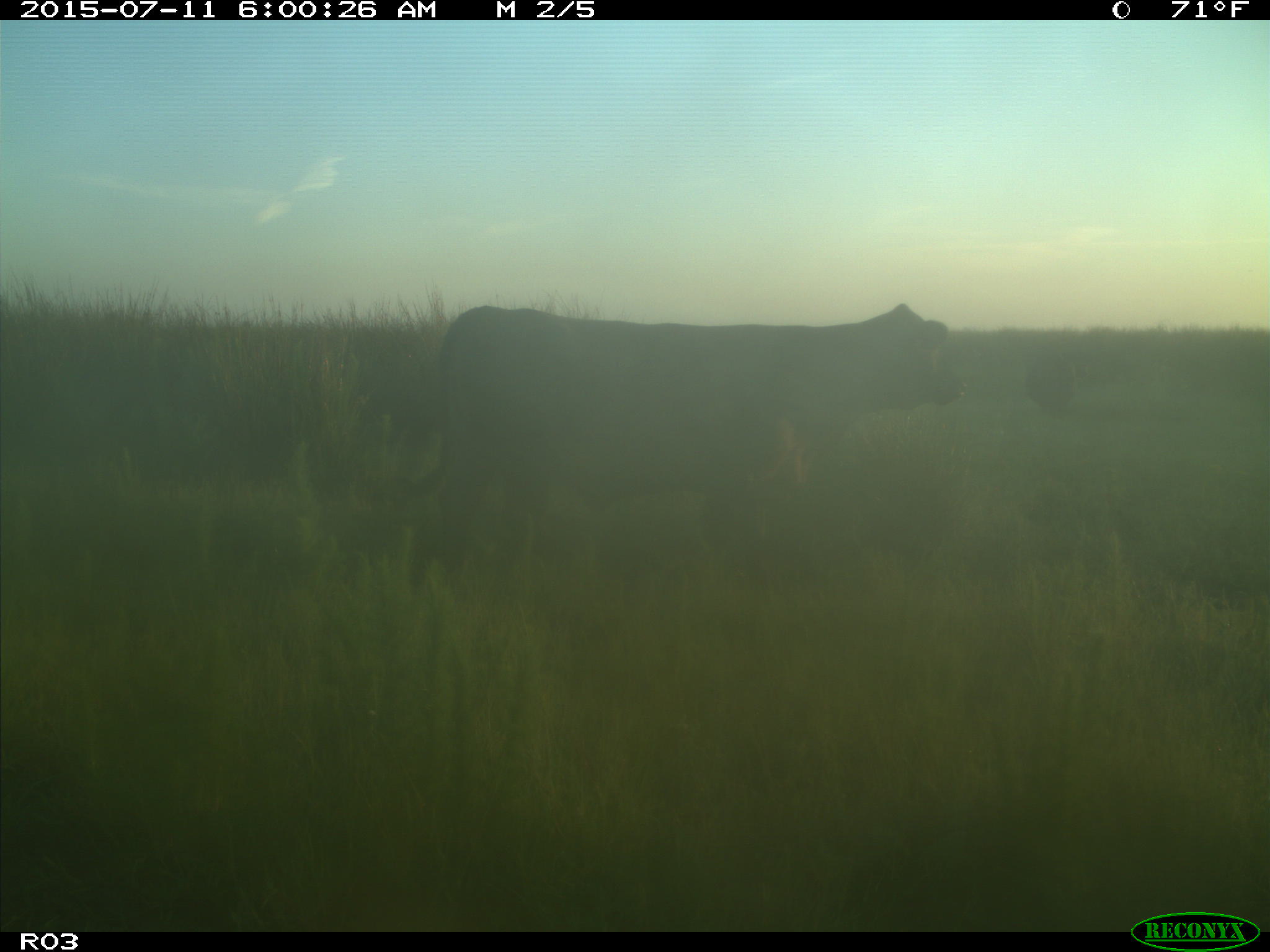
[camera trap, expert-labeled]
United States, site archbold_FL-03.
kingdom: Animalia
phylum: Chordata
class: Mammalia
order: Artiodactyla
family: Bovidae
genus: Bos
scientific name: Bos taurus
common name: domestic cow